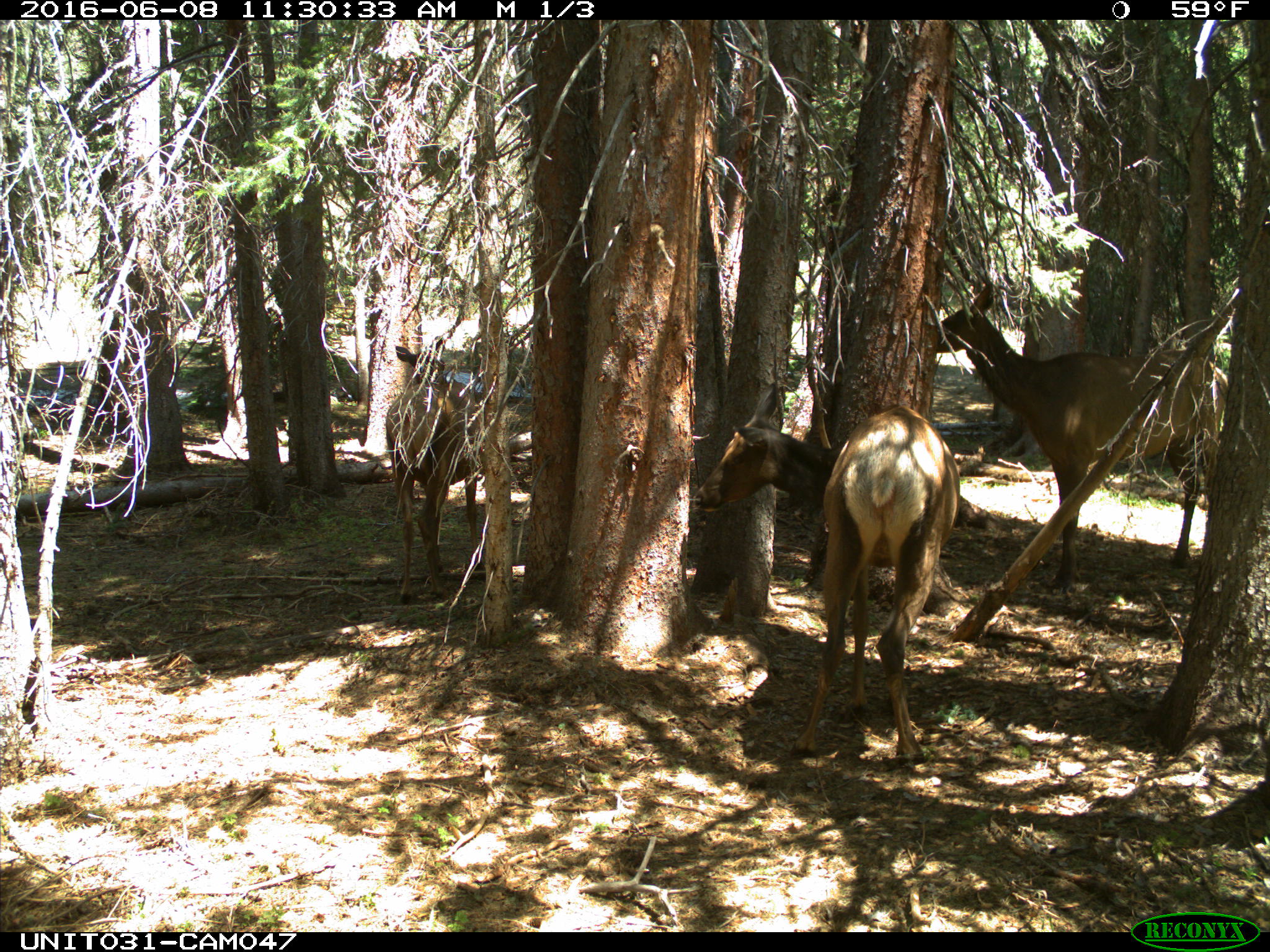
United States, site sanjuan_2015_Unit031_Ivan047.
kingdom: Animalia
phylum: Chordata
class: Mammalia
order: Artiodactyla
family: Cervidae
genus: Cervus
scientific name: Cervus elaphus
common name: red deer